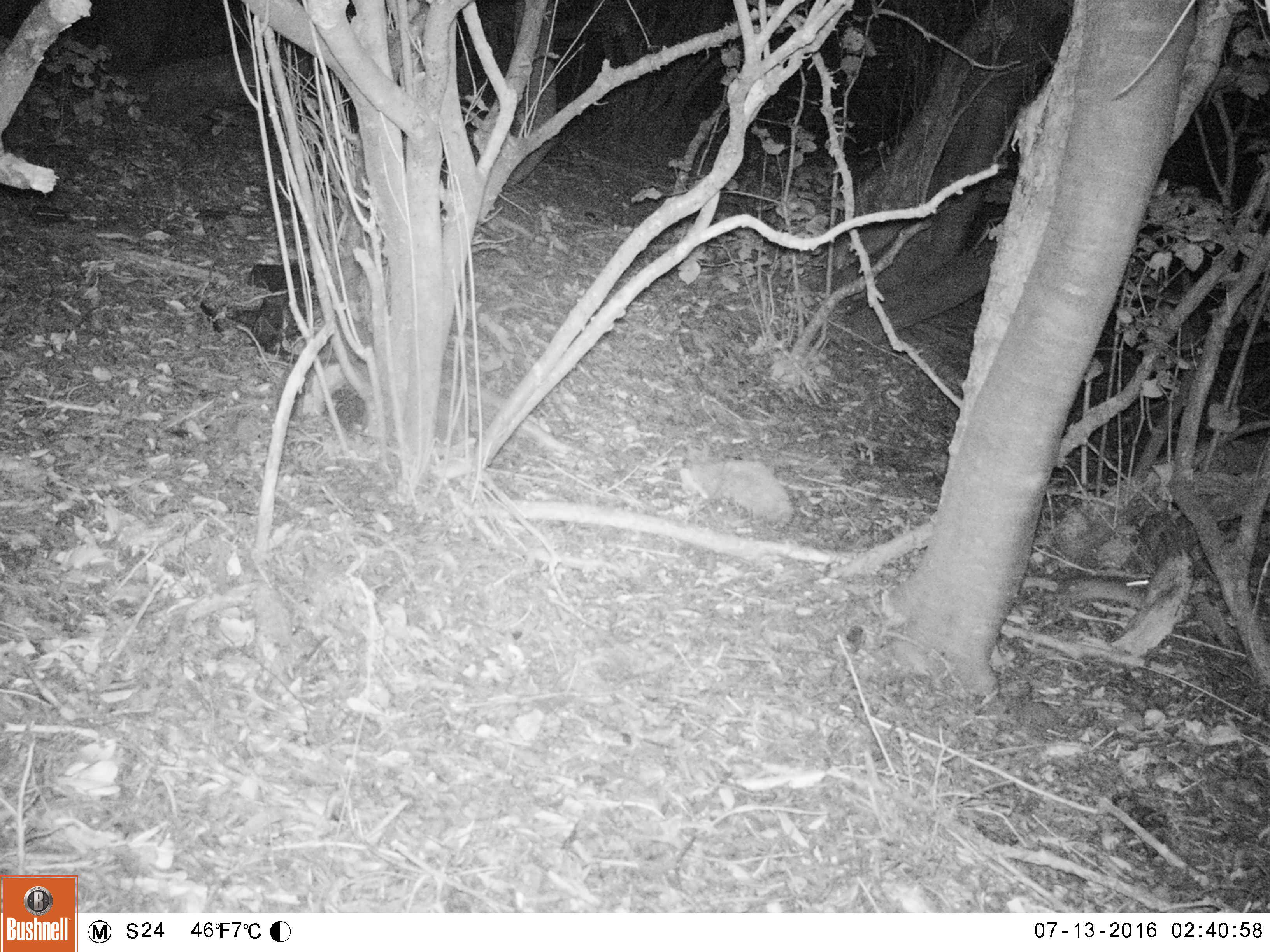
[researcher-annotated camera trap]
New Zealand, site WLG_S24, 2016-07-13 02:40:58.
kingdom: Animalia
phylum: Chordata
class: Mammalia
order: Rodentia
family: Muridae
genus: Rattus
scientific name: Rattus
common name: rat